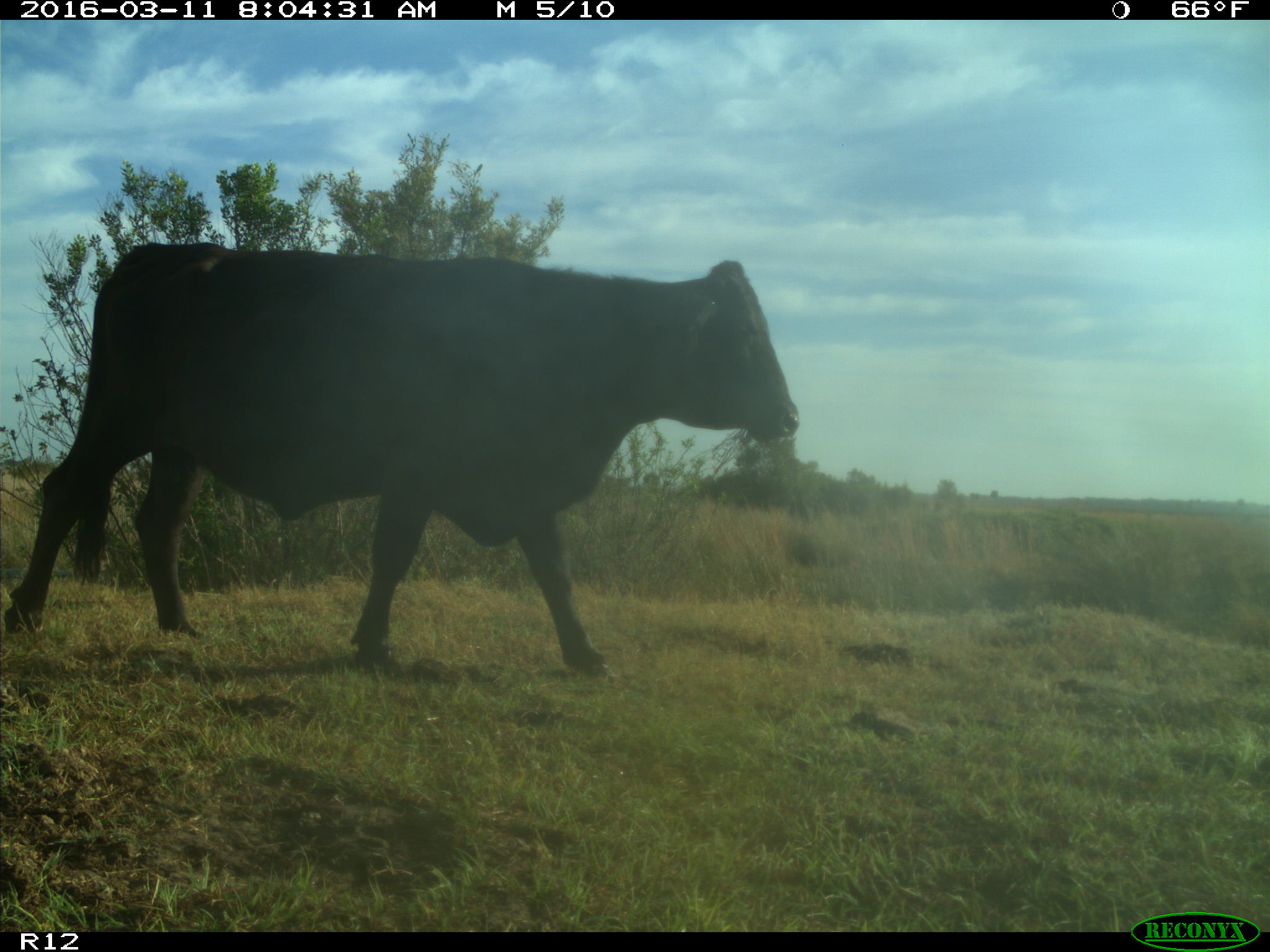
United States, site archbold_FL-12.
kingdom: Animalia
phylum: Chordata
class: Mammalia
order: Artiodactyla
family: Bovidae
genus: Bos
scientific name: Bos taurus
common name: domestic cow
Bos taurus (domestic cow).